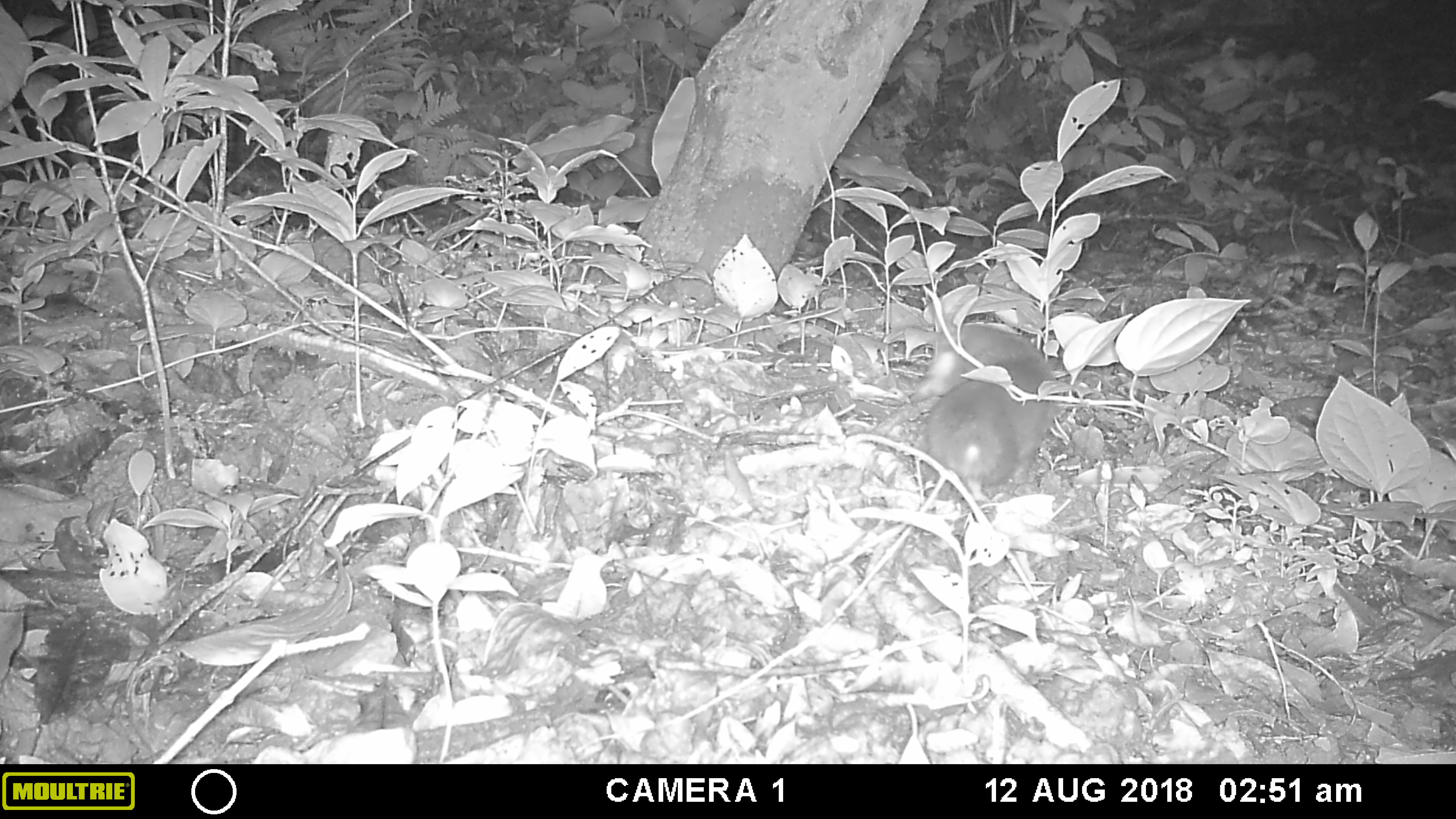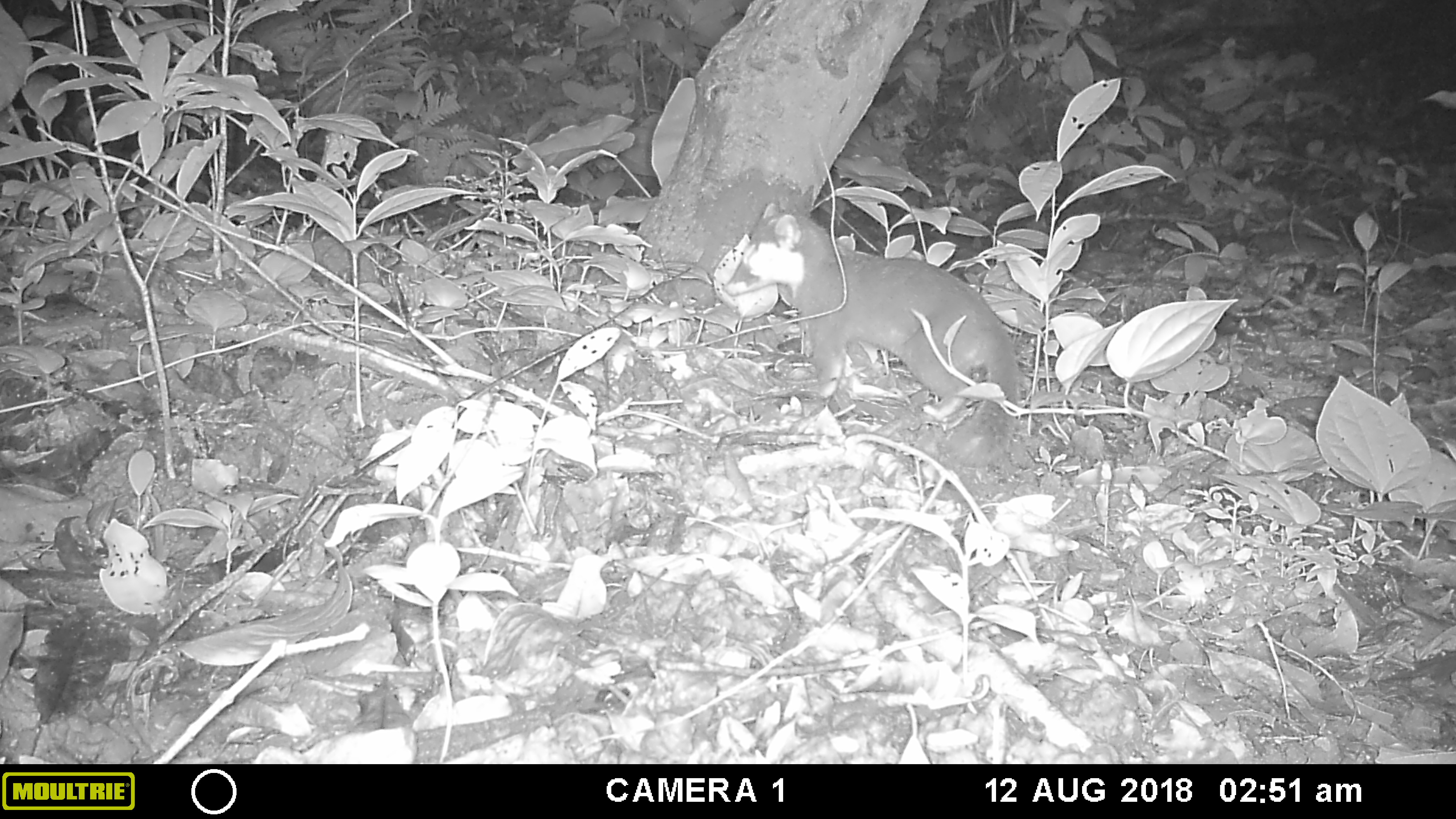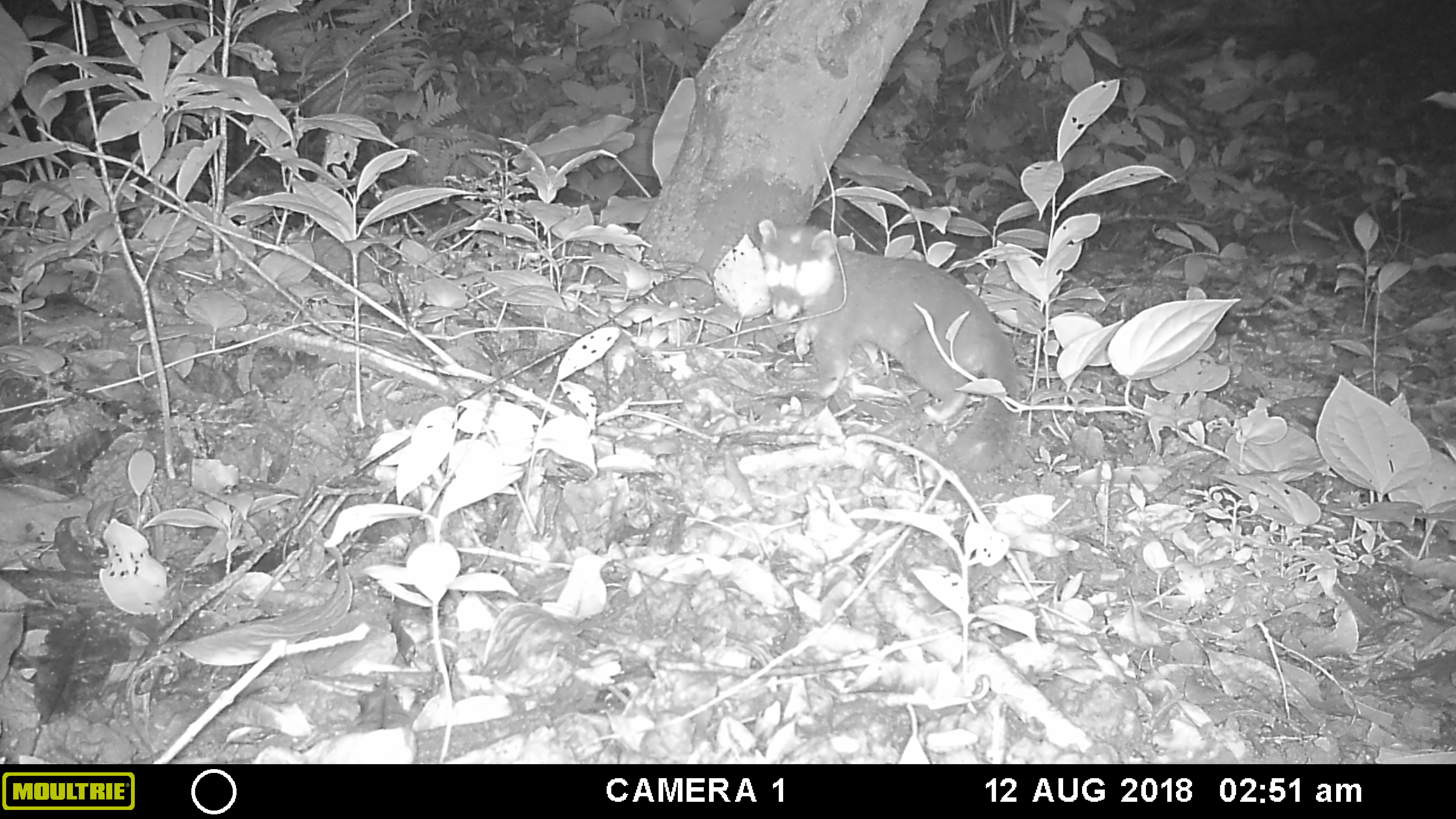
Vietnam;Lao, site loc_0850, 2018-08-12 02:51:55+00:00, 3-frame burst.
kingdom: Animalia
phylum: Chordata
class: Mammalia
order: Carnivora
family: Mustelidae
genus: Melogale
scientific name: Melogale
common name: ferret badger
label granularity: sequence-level